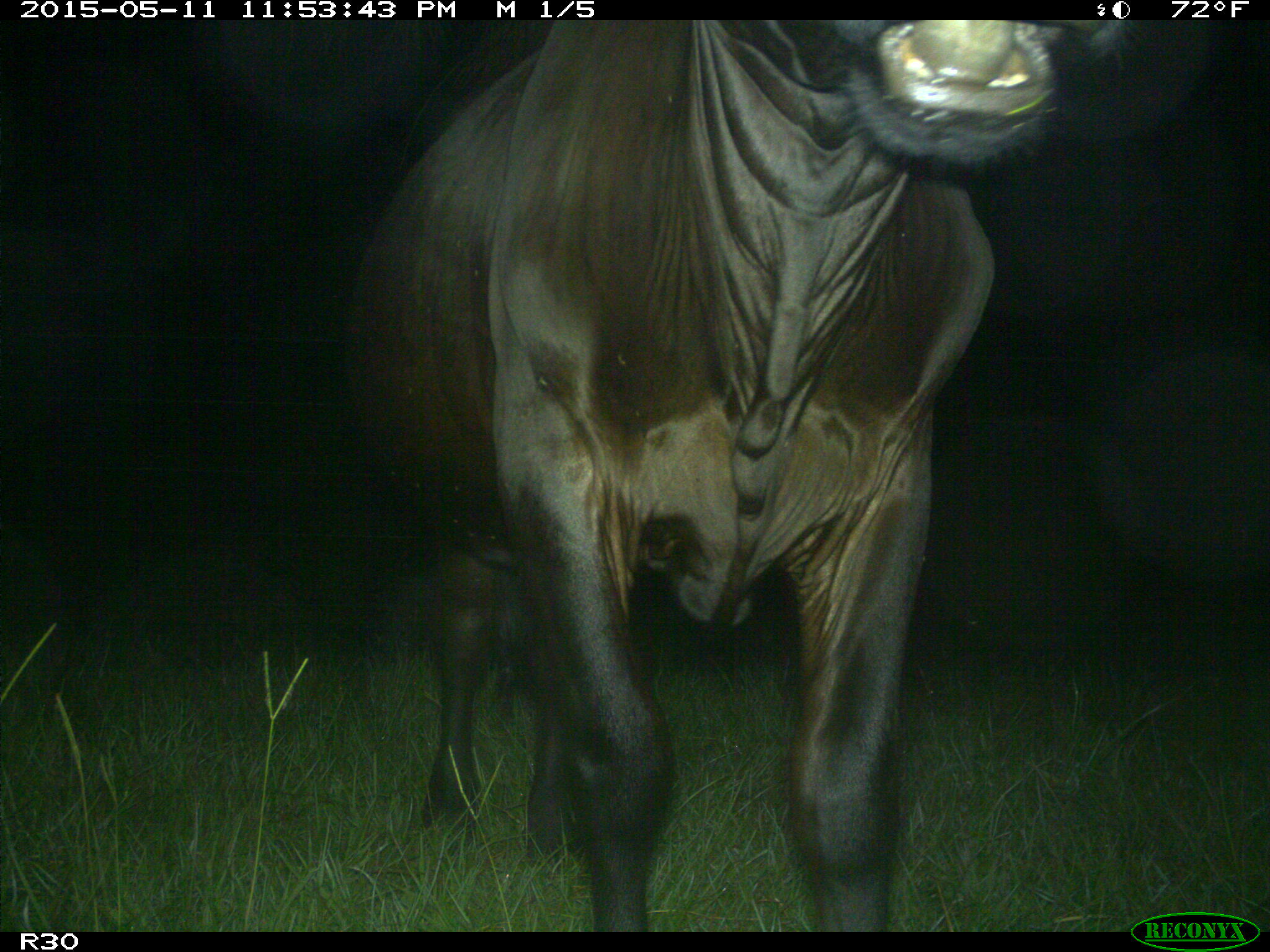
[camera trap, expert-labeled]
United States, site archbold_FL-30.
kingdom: Animalia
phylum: Chordata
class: Mammalia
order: Artiodactyla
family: Bovidae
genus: Bos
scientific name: Bos taurus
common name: domestic cow